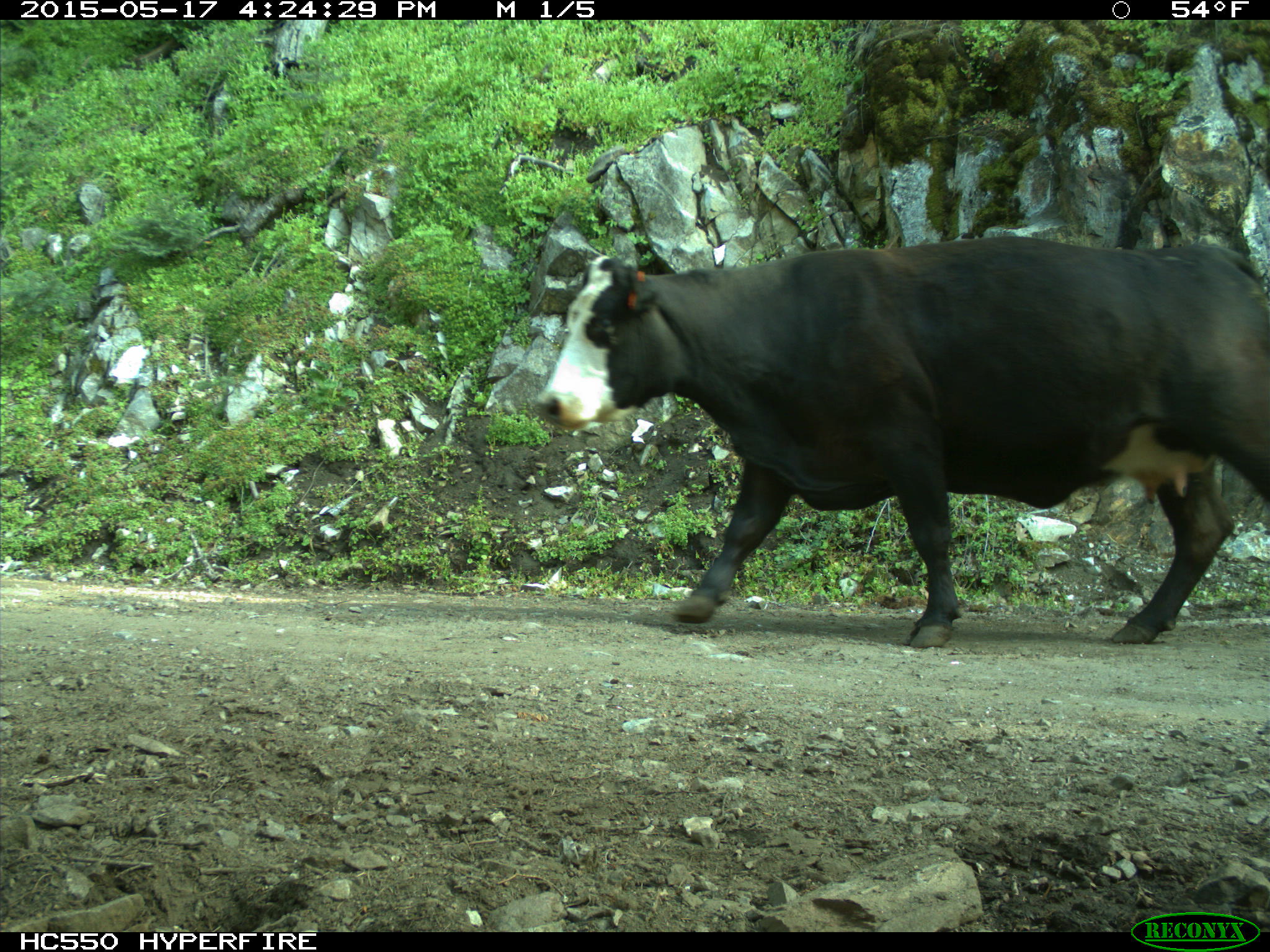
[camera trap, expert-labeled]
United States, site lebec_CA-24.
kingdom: Animalia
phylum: Chordata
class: Mammalia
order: Artiodactyla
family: Bovidae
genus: Bos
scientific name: Bos taurus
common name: domestic cow